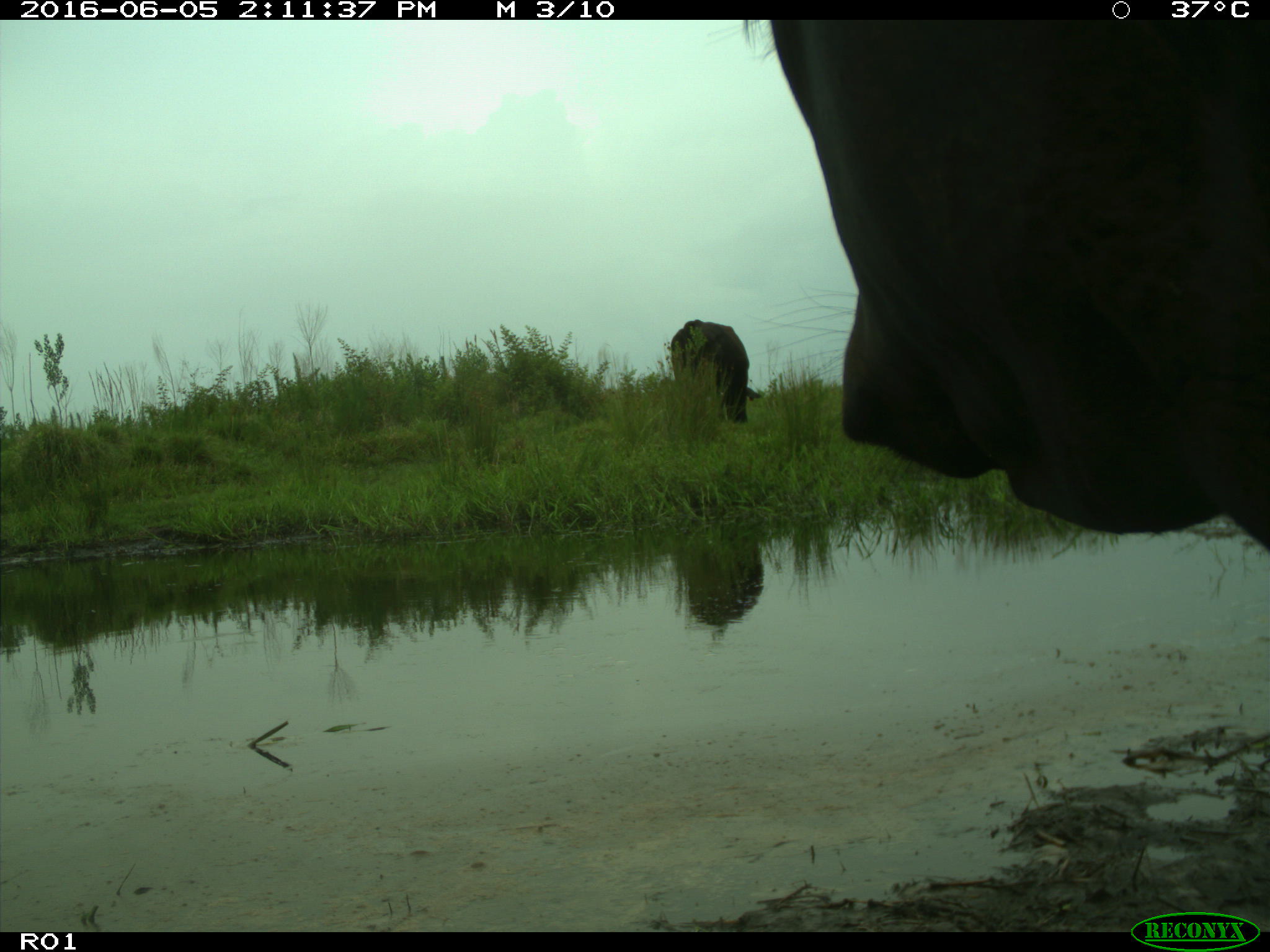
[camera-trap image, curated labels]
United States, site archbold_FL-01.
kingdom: Animalia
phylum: Chordata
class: Mammalia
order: Artiodactyla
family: Bovidae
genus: Bos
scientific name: Bos taurus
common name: domestic cow